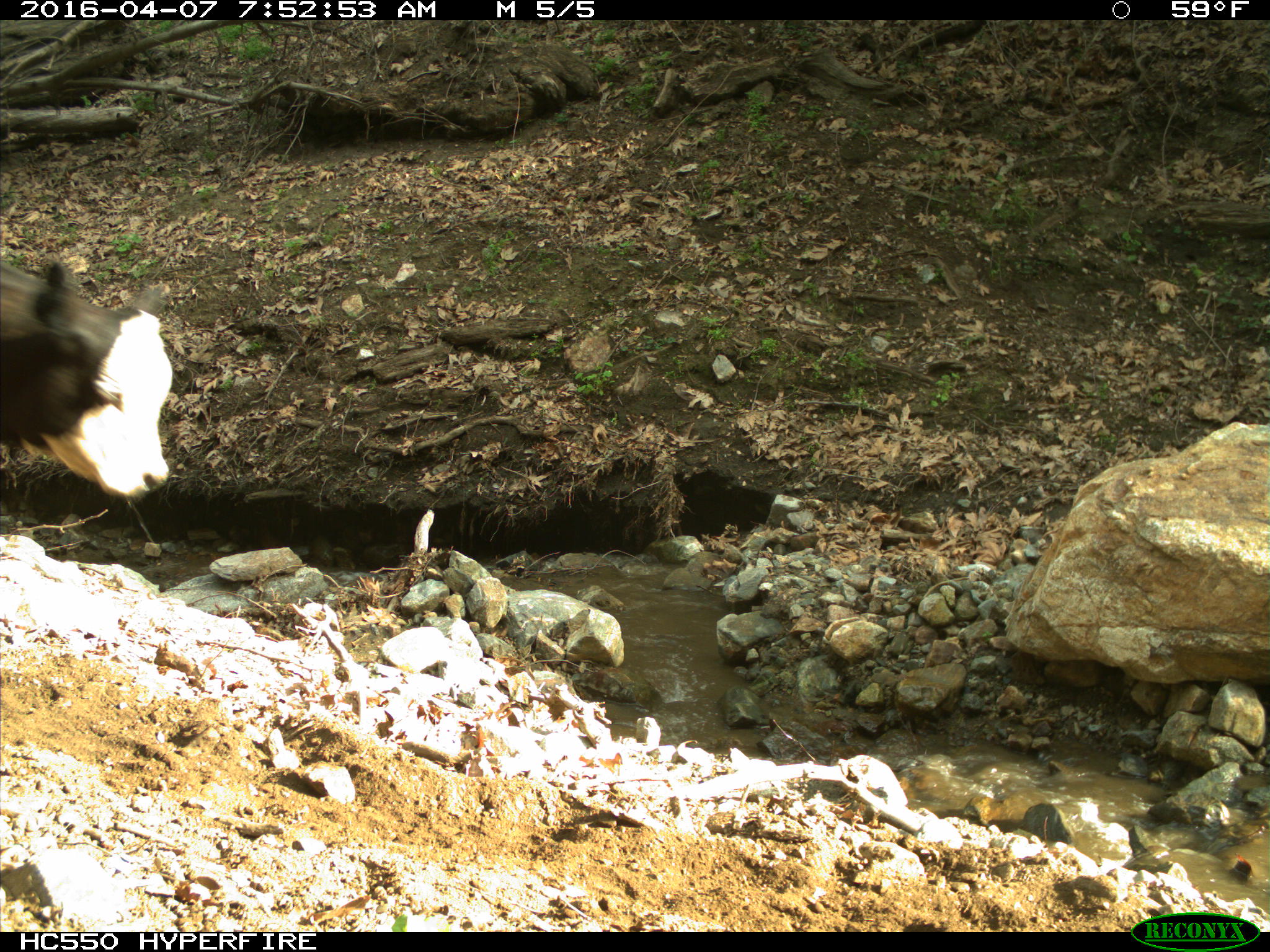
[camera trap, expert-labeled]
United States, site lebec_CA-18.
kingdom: Animalia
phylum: Chordata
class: Mammalia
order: Artiodactyla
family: Bovidae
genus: Bos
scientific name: Bos taurus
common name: domestic cow